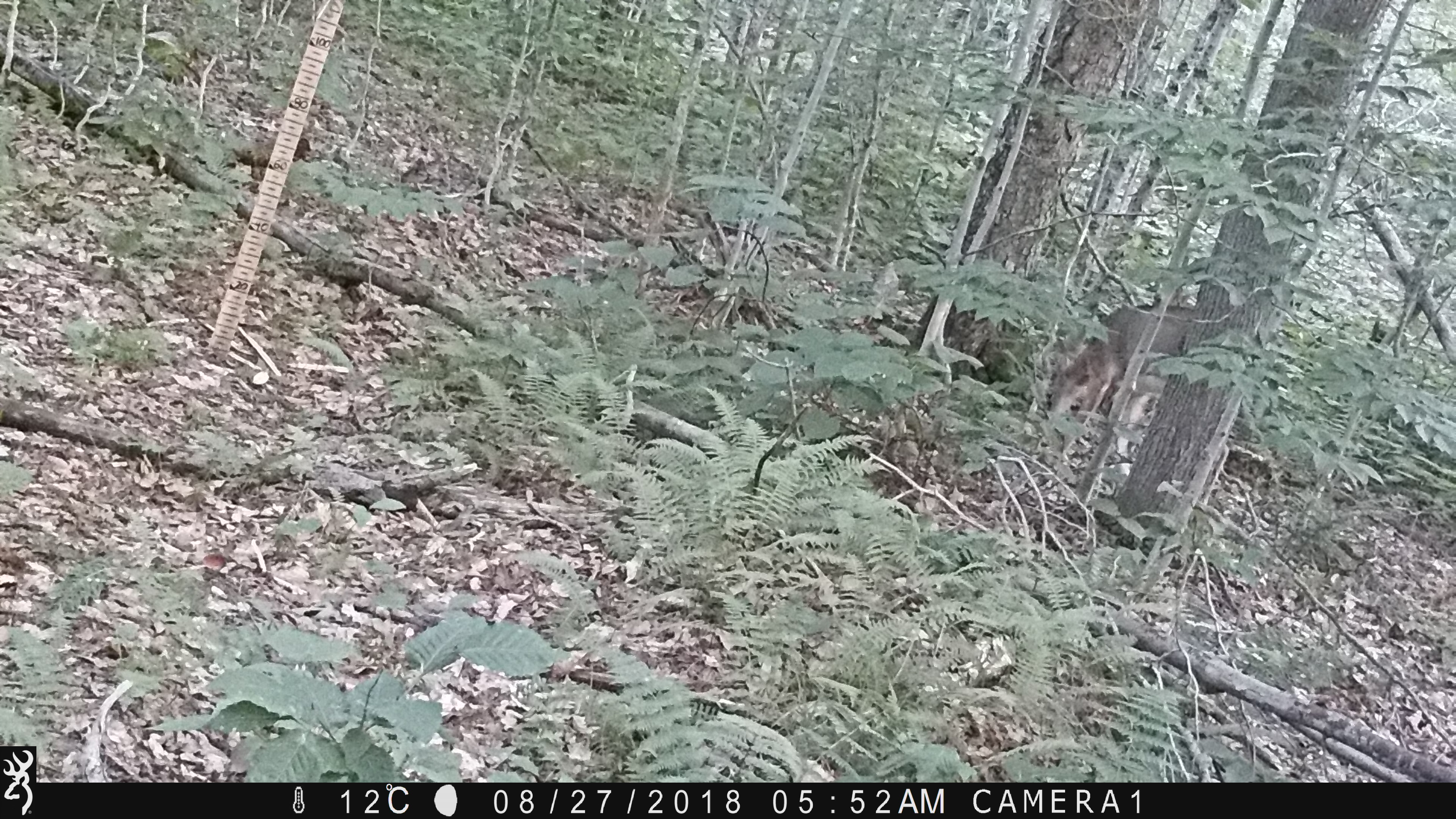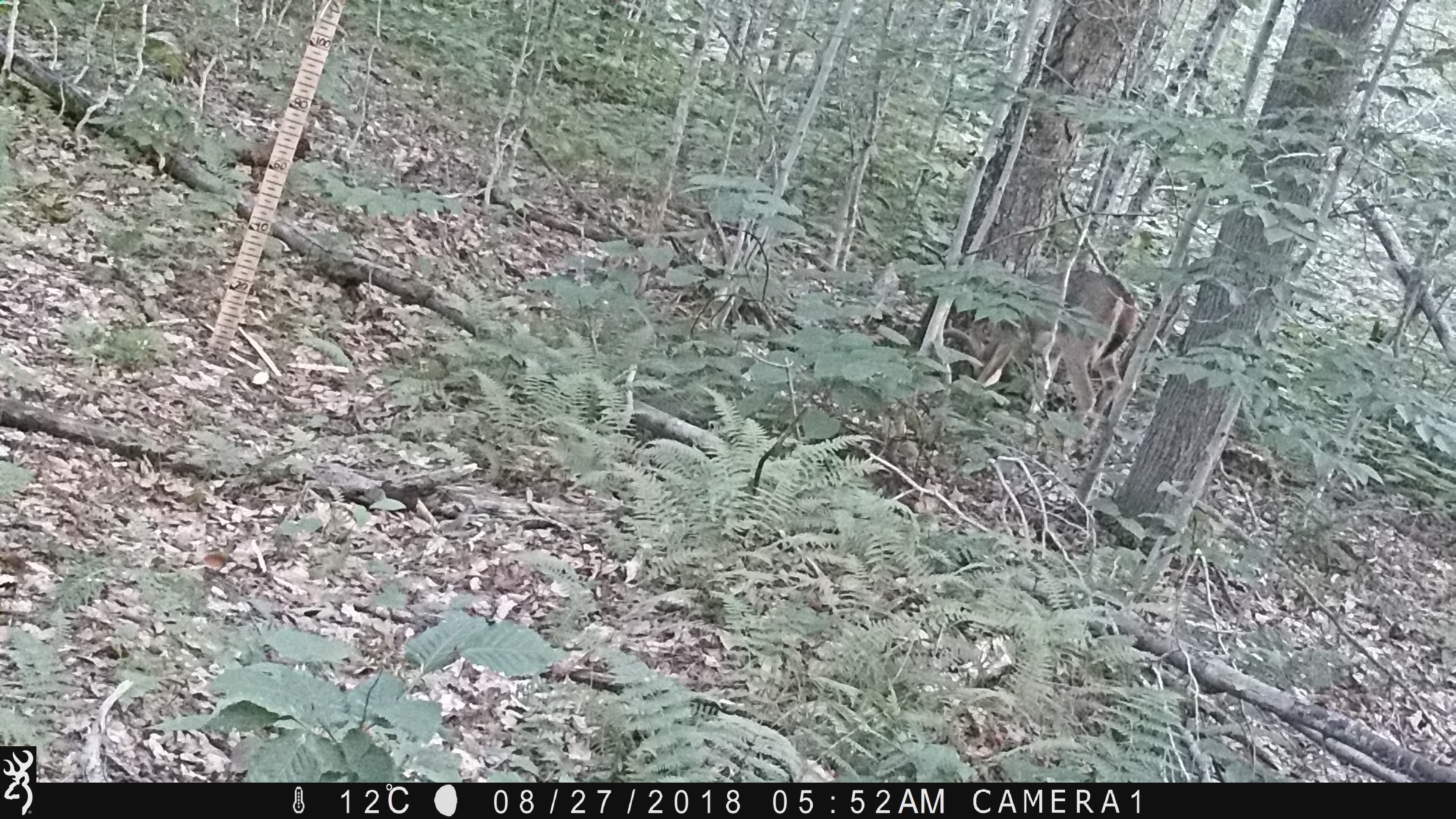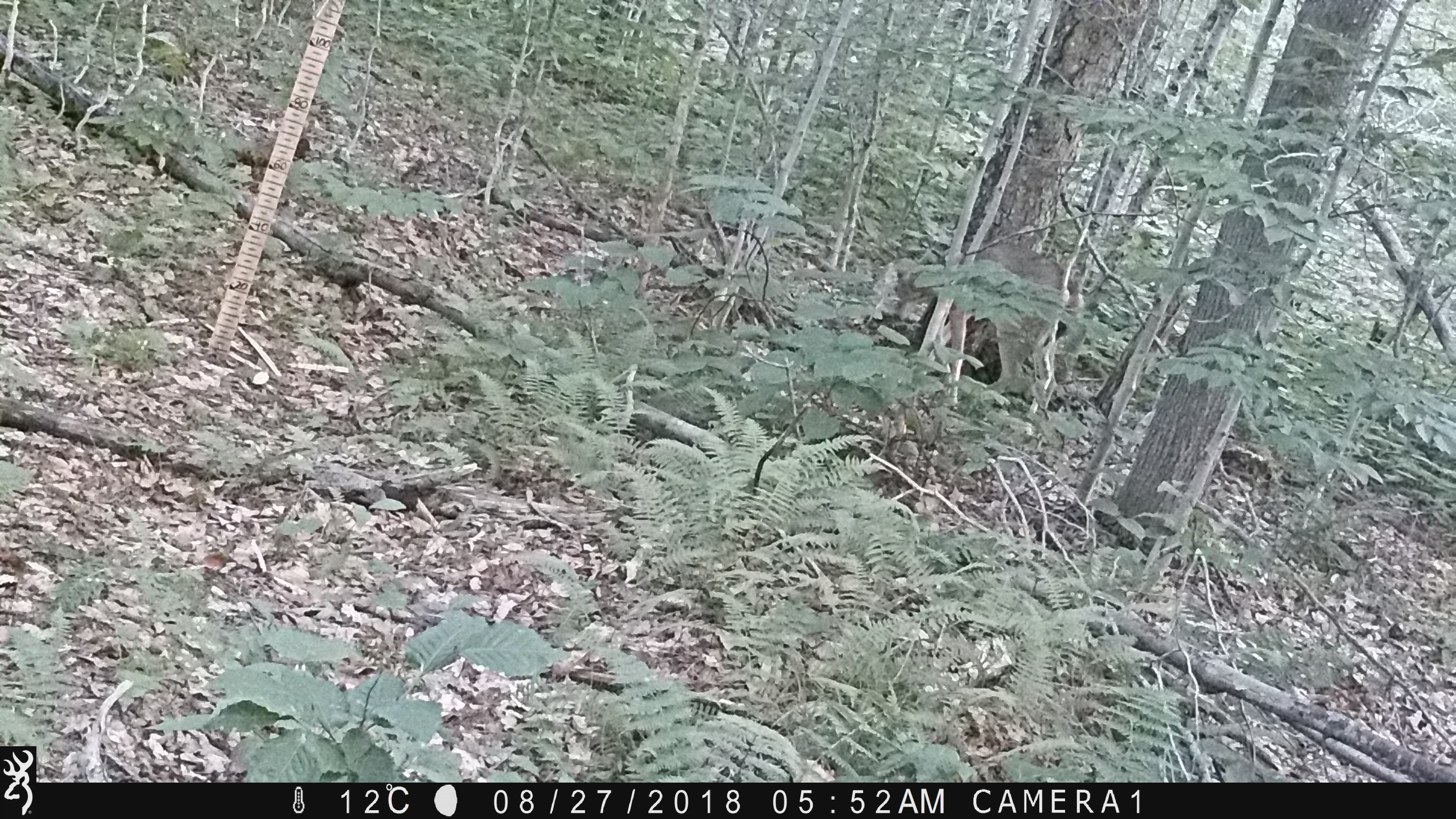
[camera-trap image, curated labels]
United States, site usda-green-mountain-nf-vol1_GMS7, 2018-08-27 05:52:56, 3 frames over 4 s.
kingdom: Animalia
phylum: Chordata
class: Mammalia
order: Artiodactyla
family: Cervidae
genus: Odocoileus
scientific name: Odocoileus virginianus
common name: white-tailed deer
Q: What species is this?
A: White-tailed deer (Odocoileus virginianus).